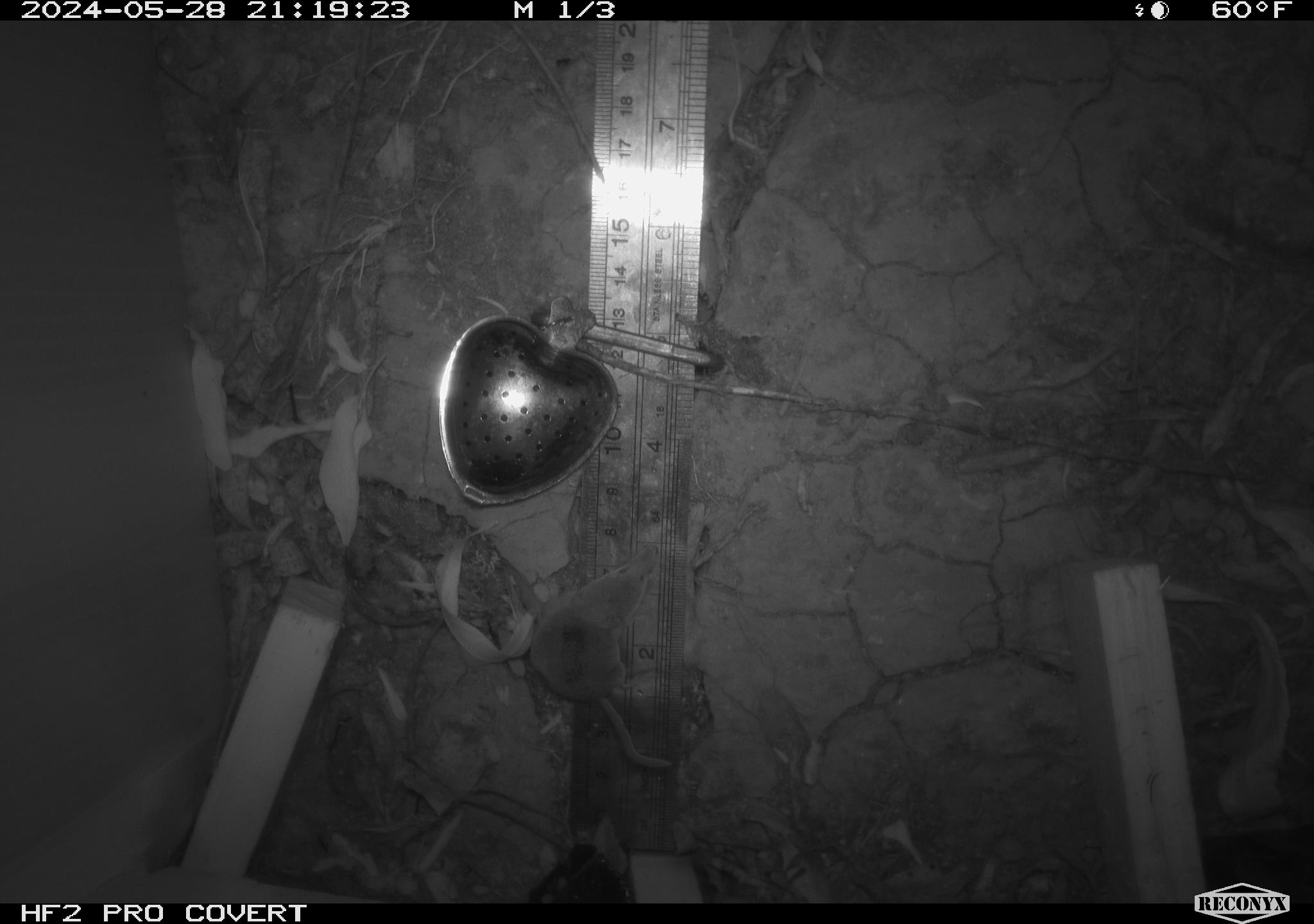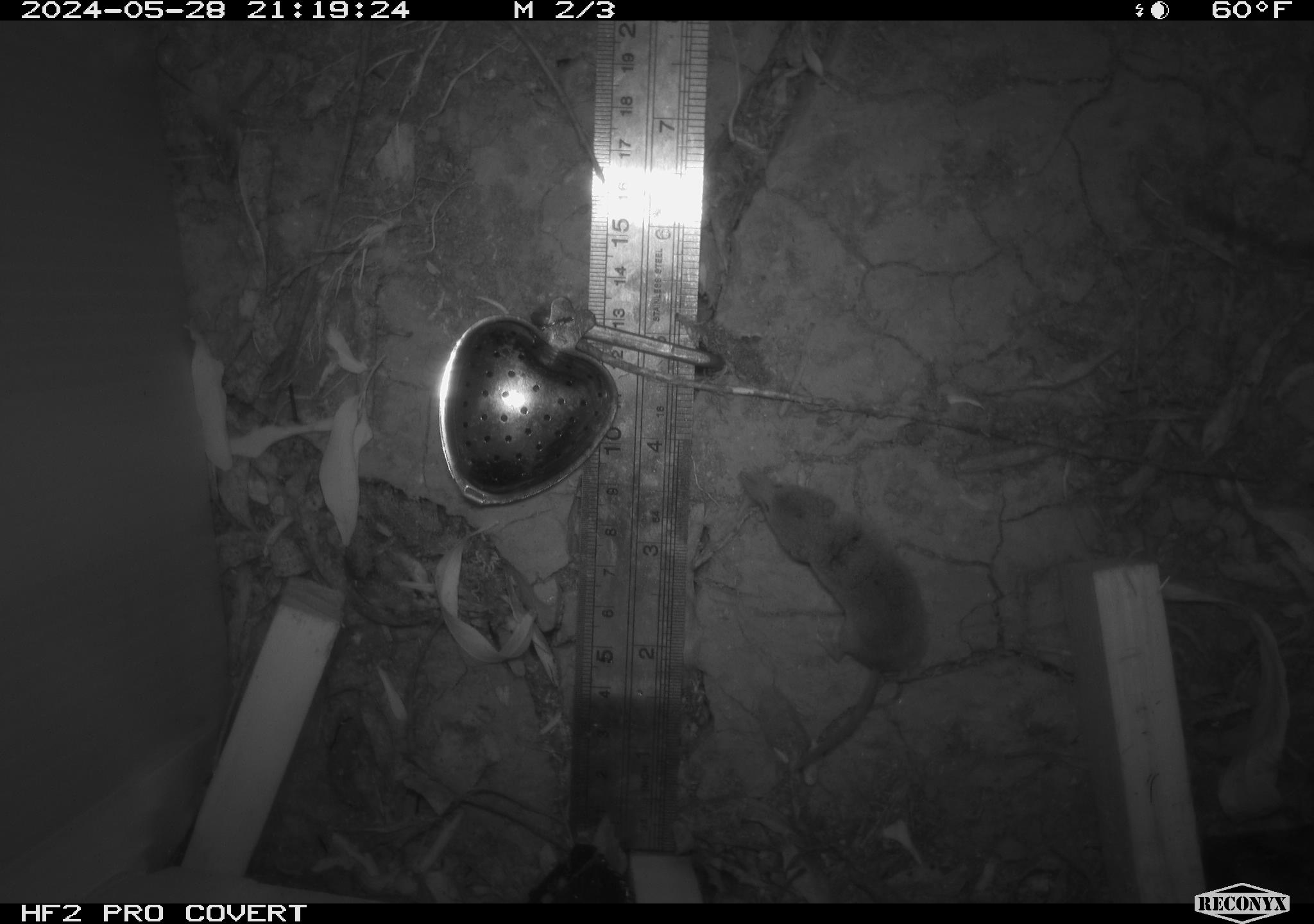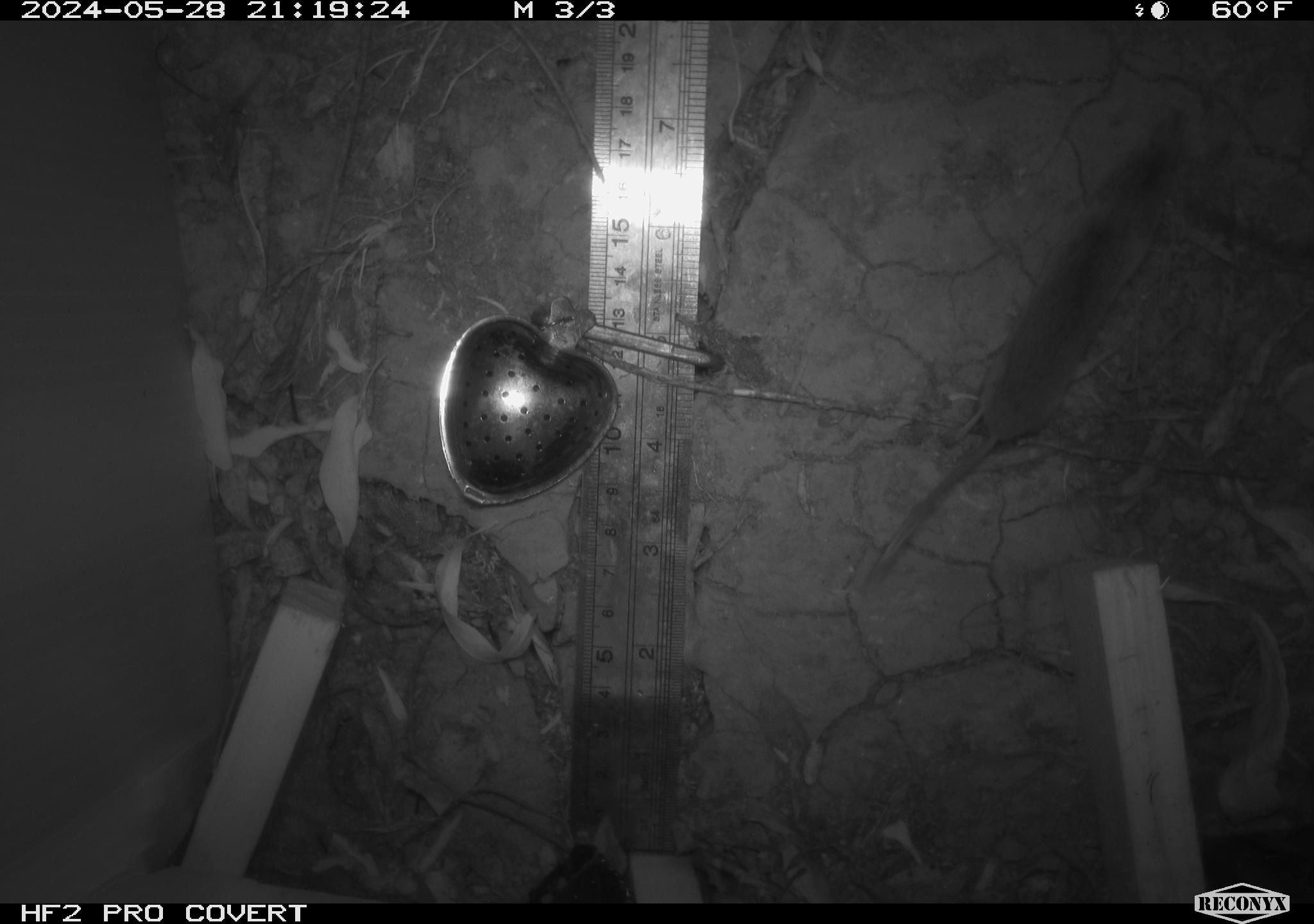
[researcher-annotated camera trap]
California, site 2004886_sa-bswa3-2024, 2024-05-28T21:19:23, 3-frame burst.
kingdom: Animalia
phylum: Chordata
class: Mammalia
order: Eulipotyphla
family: Soricidae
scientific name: Soricidae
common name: shrews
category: soricidae family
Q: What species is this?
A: Soricidae family (shrews) (Soricidae).